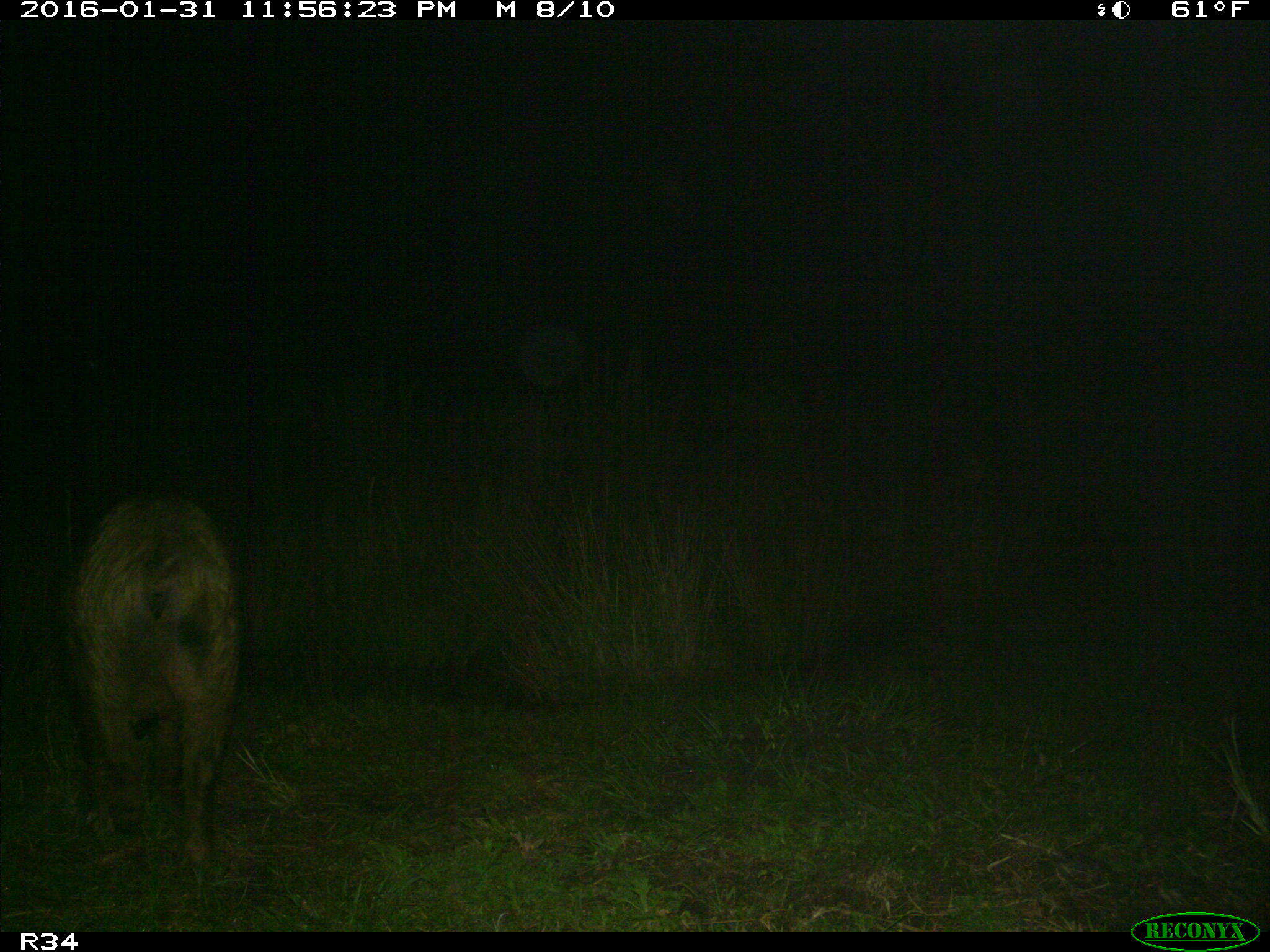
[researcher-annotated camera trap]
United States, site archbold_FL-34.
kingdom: Animalia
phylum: Chordata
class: Mammalia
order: Artiodactyla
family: Suidae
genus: Sus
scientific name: Sus scrofa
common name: wild boar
Sus scrofa (wild boar).